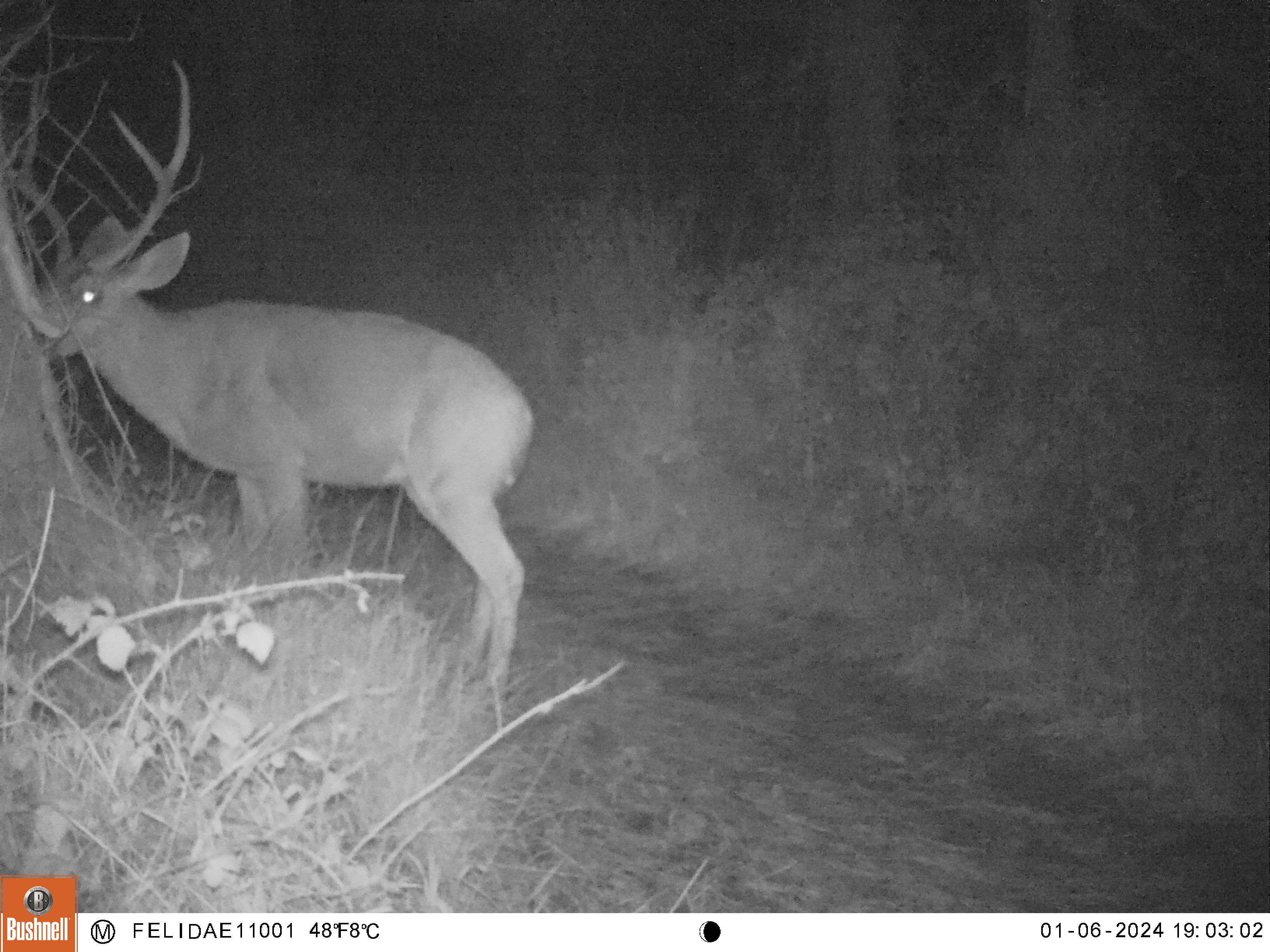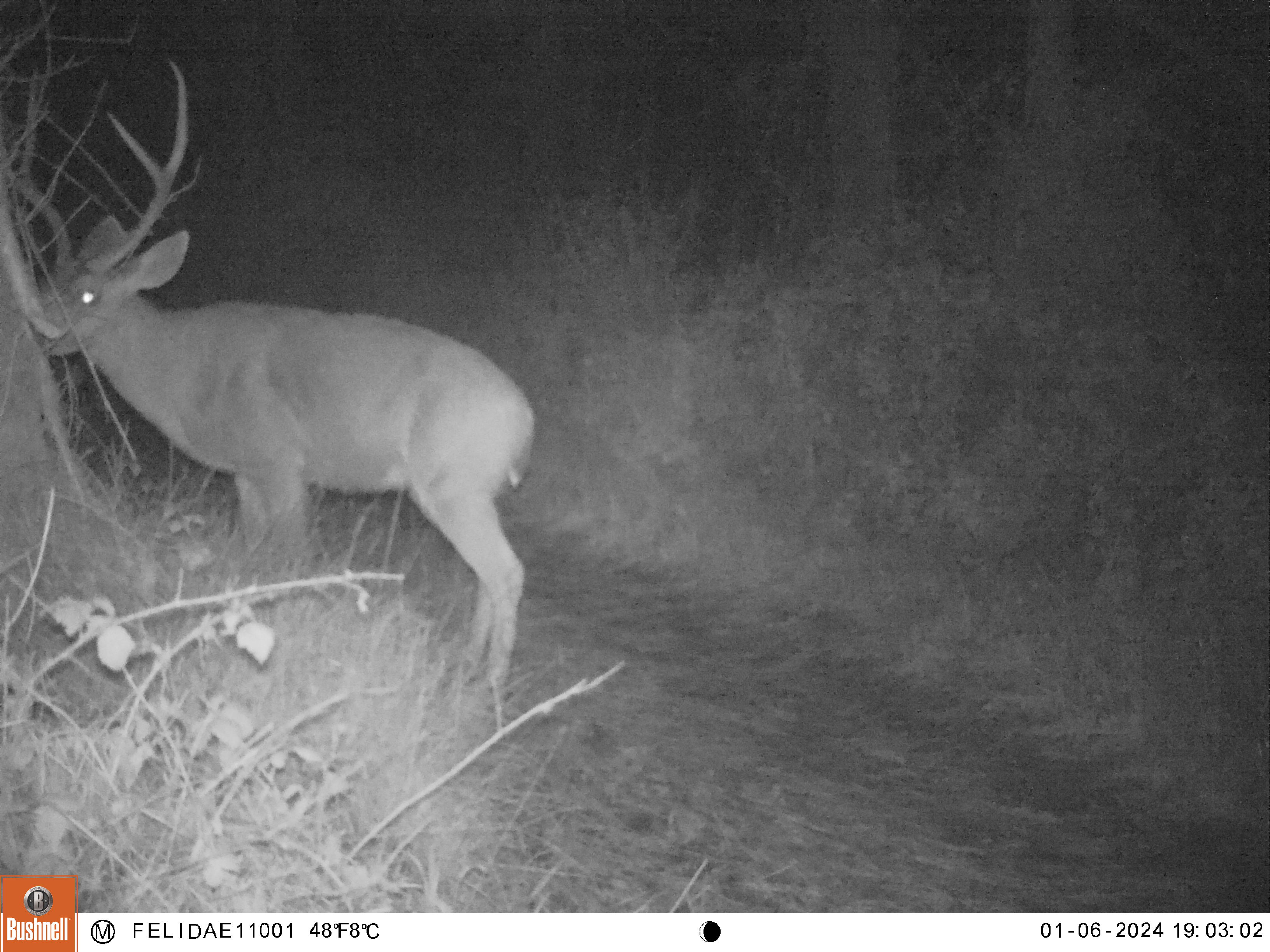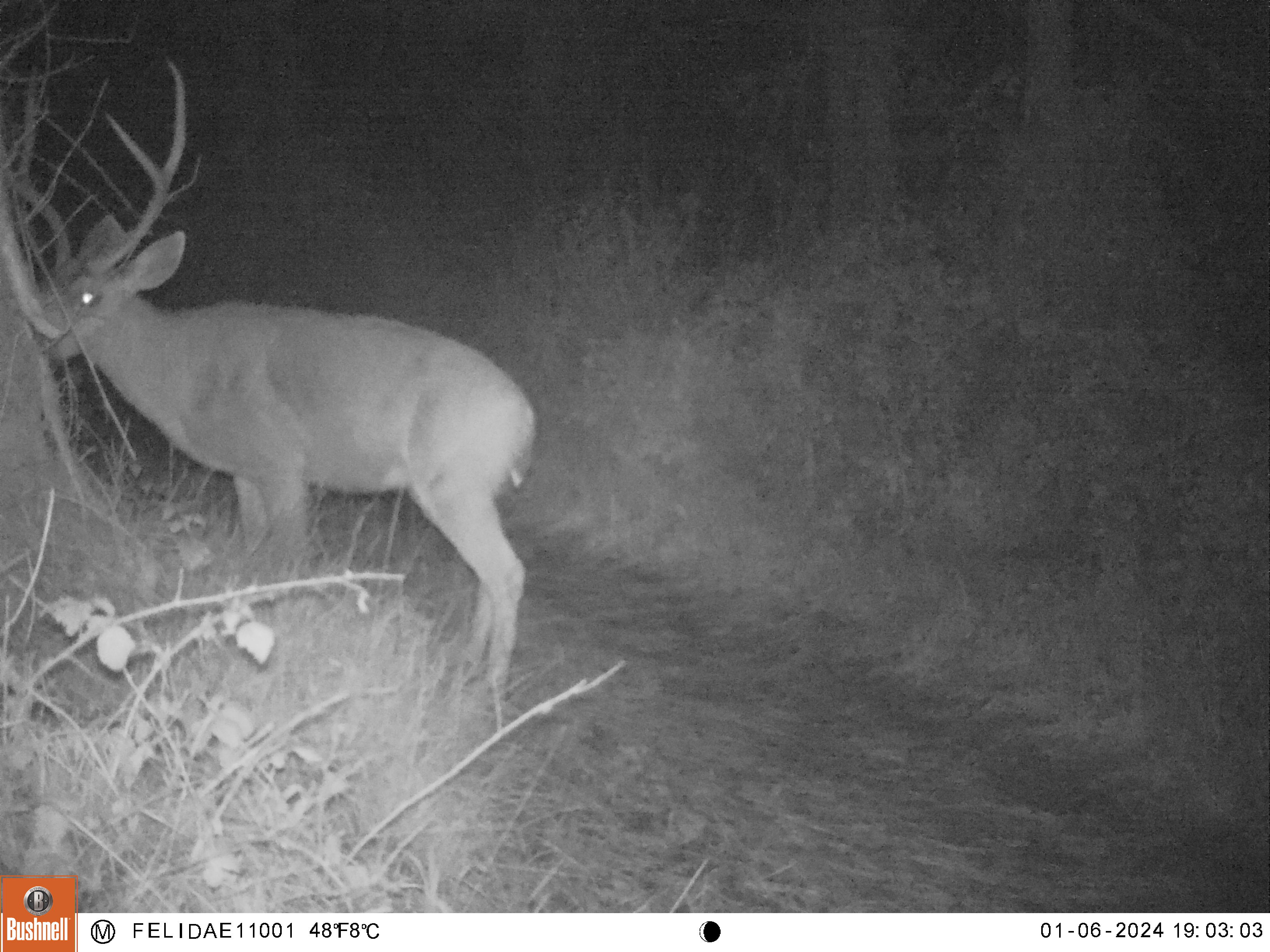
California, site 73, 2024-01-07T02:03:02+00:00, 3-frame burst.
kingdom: Animalia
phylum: Chordata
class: Mammalia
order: Artiodactyla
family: Cervidae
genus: Odocoileus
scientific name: Odocoileus hemionus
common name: mule deer